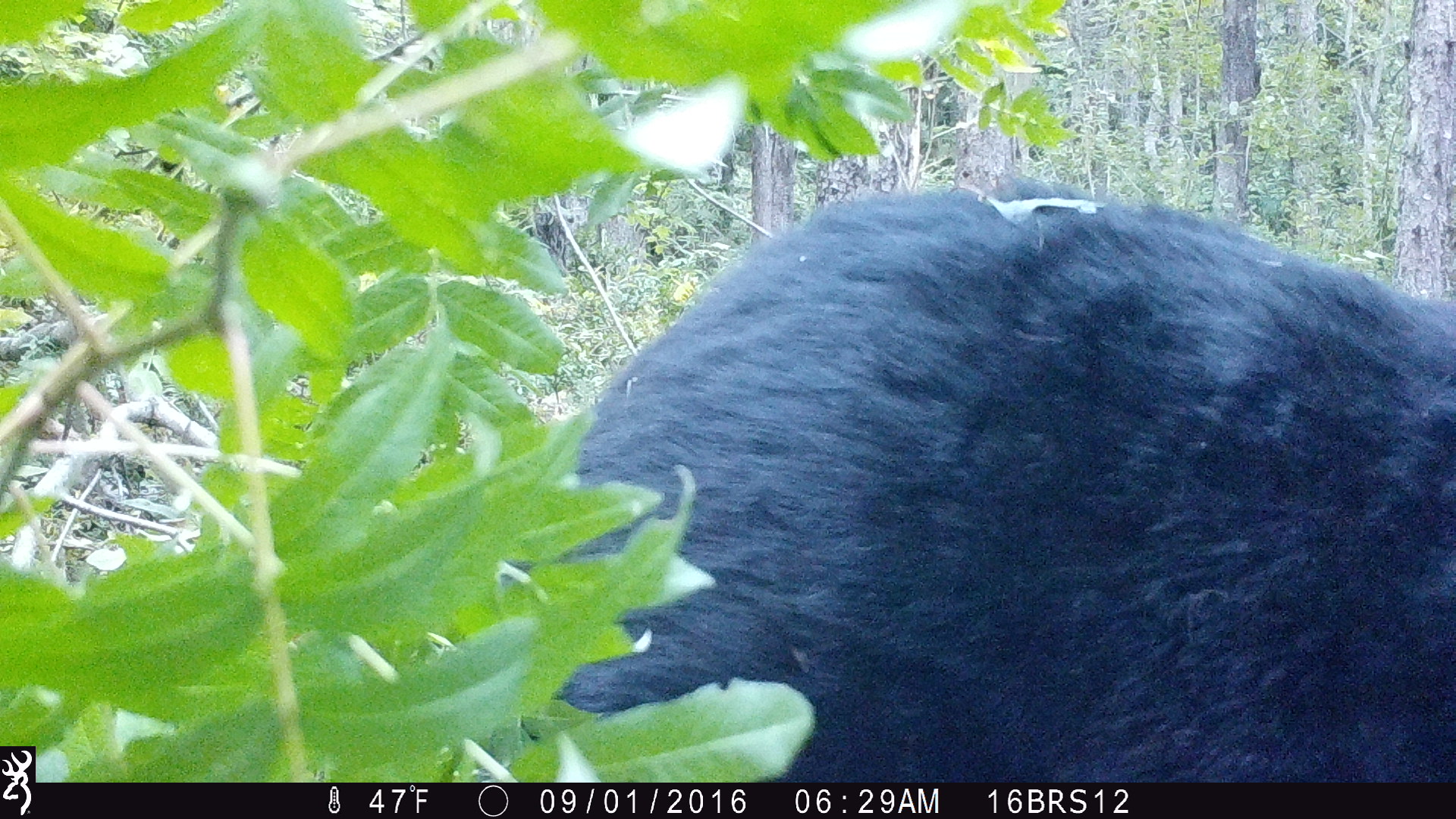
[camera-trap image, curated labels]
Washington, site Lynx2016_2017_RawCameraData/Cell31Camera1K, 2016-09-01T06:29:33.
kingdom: Animalia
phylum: Chordata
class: Mammalia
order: Carnivora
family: Ursidae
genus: Ursus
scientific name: Ursus americanus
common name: american black bear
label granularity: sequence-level